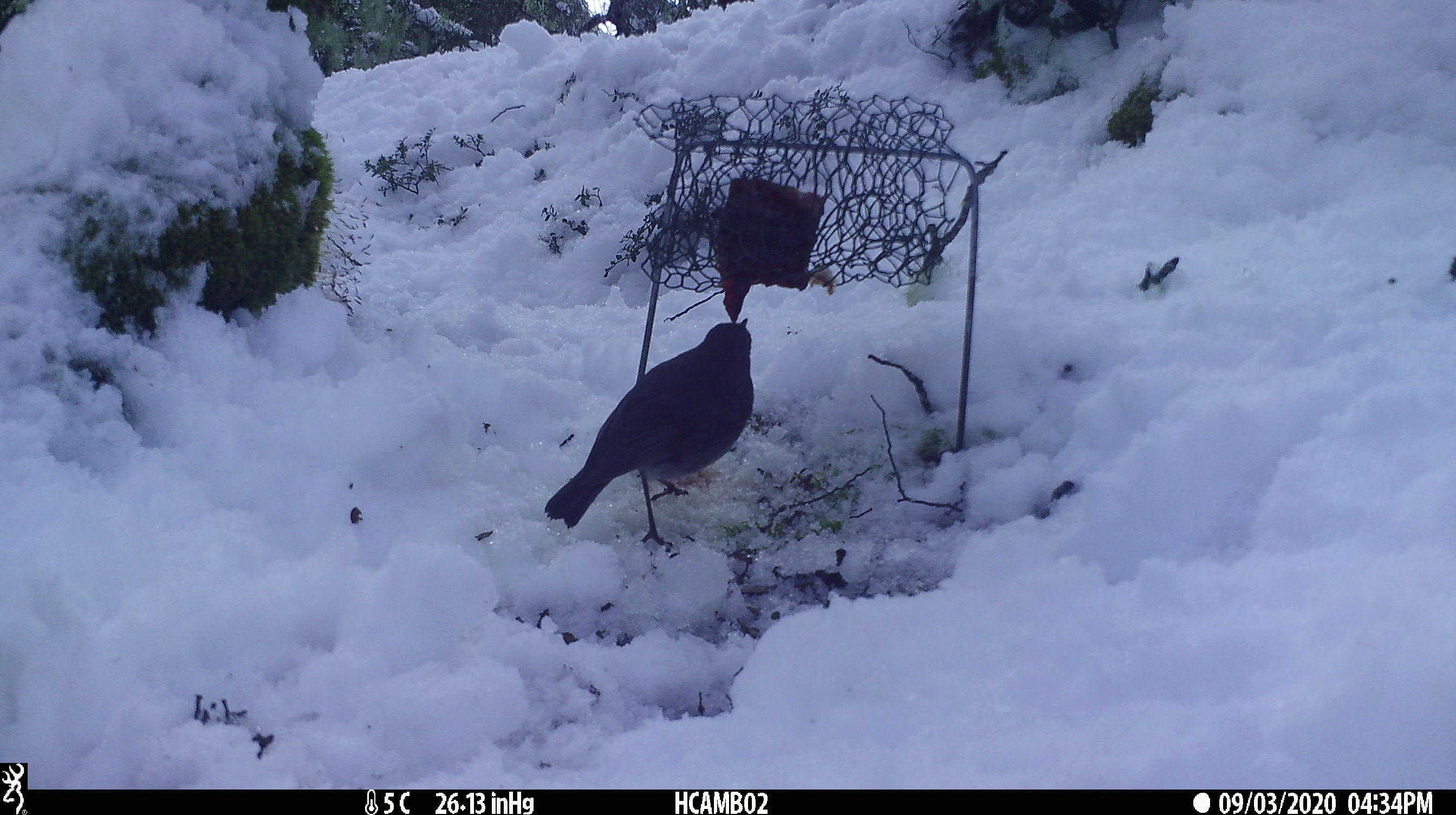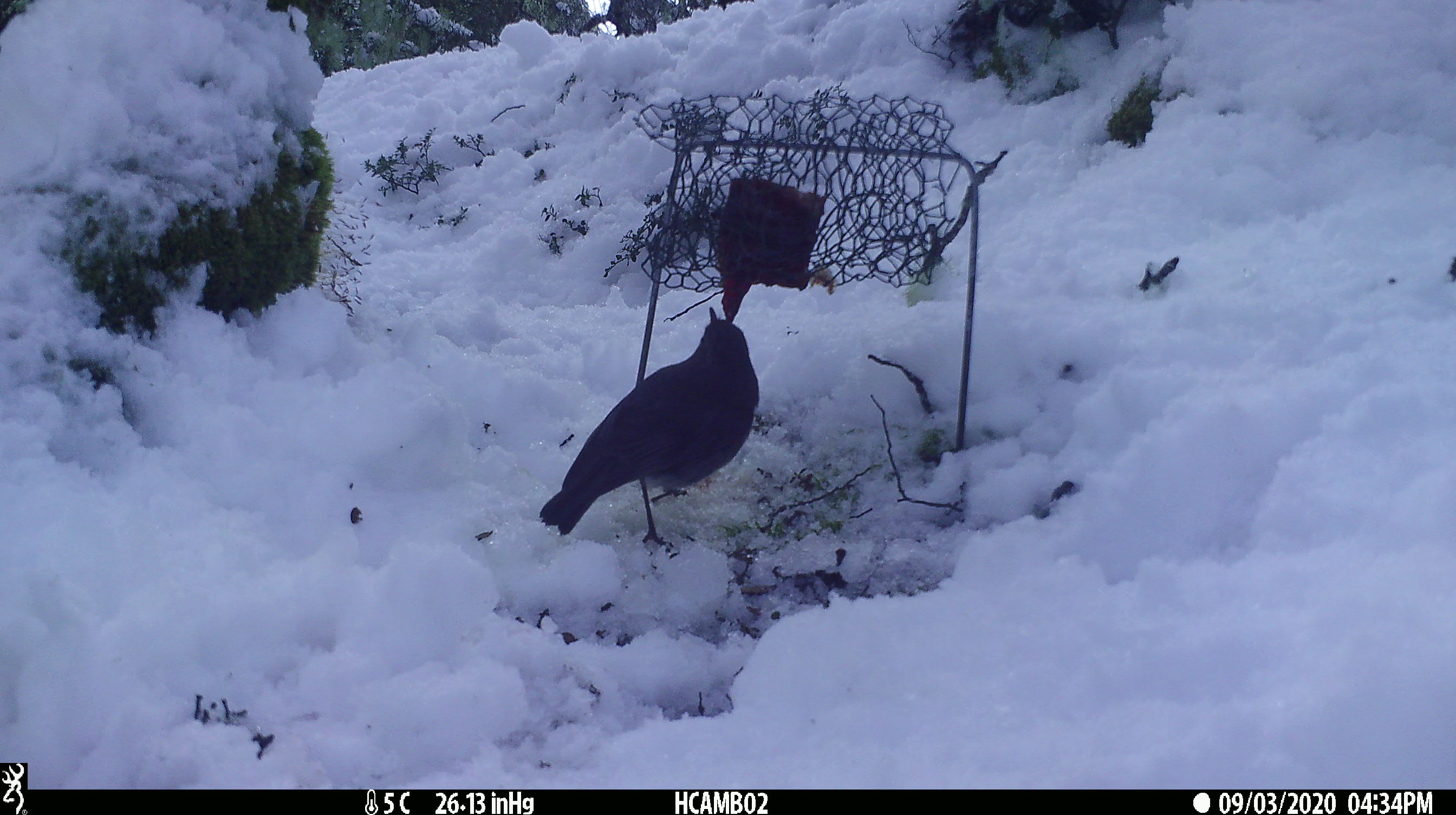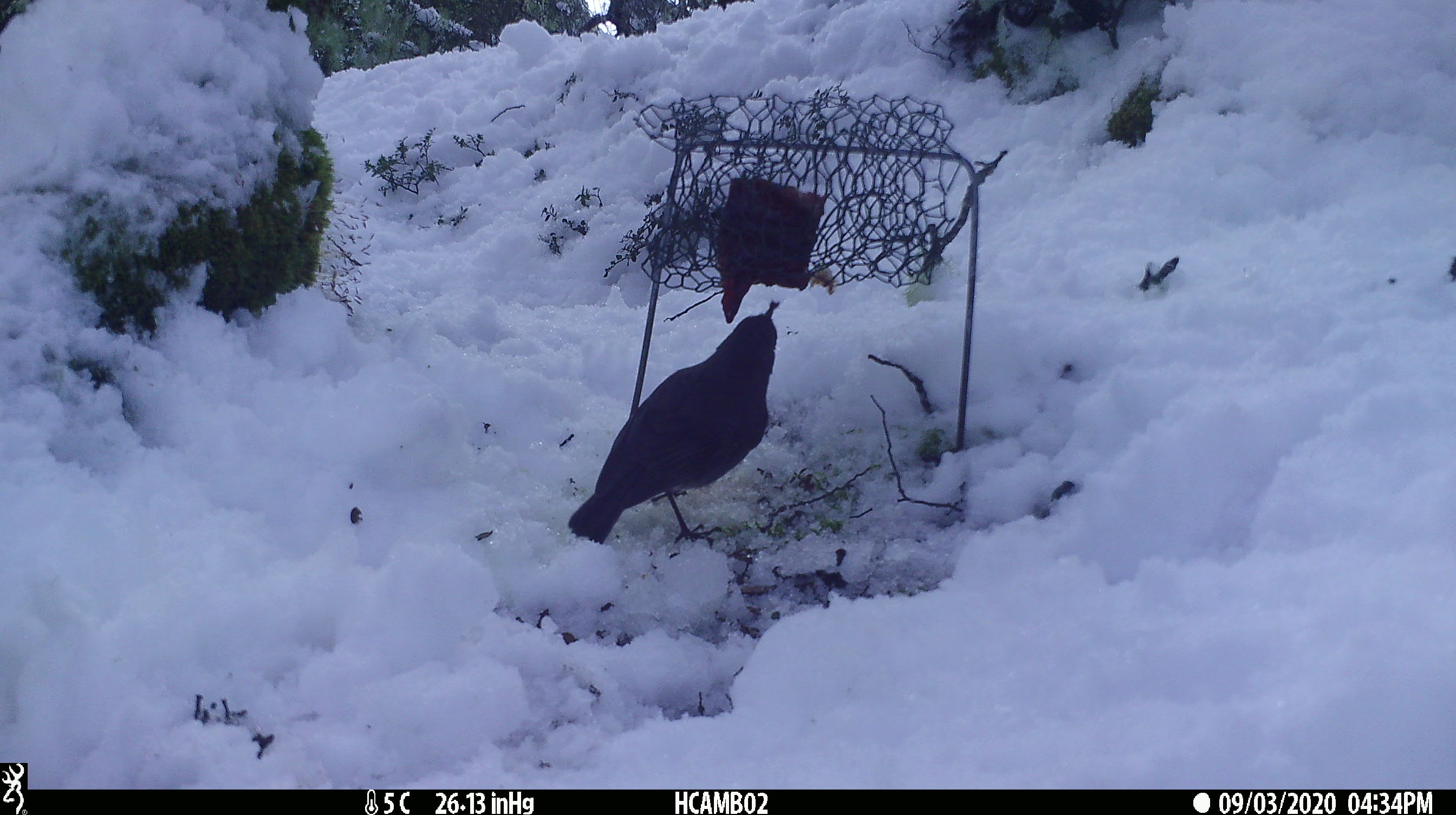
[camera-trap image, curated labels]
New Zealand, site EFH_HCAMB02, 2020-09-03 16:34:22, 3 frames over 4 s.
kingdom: Animalia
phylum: Chordata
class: Aves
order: Passeriformes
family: Petroicidae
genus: Petroica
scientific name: Petroica australis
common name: new zealand robin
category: robin